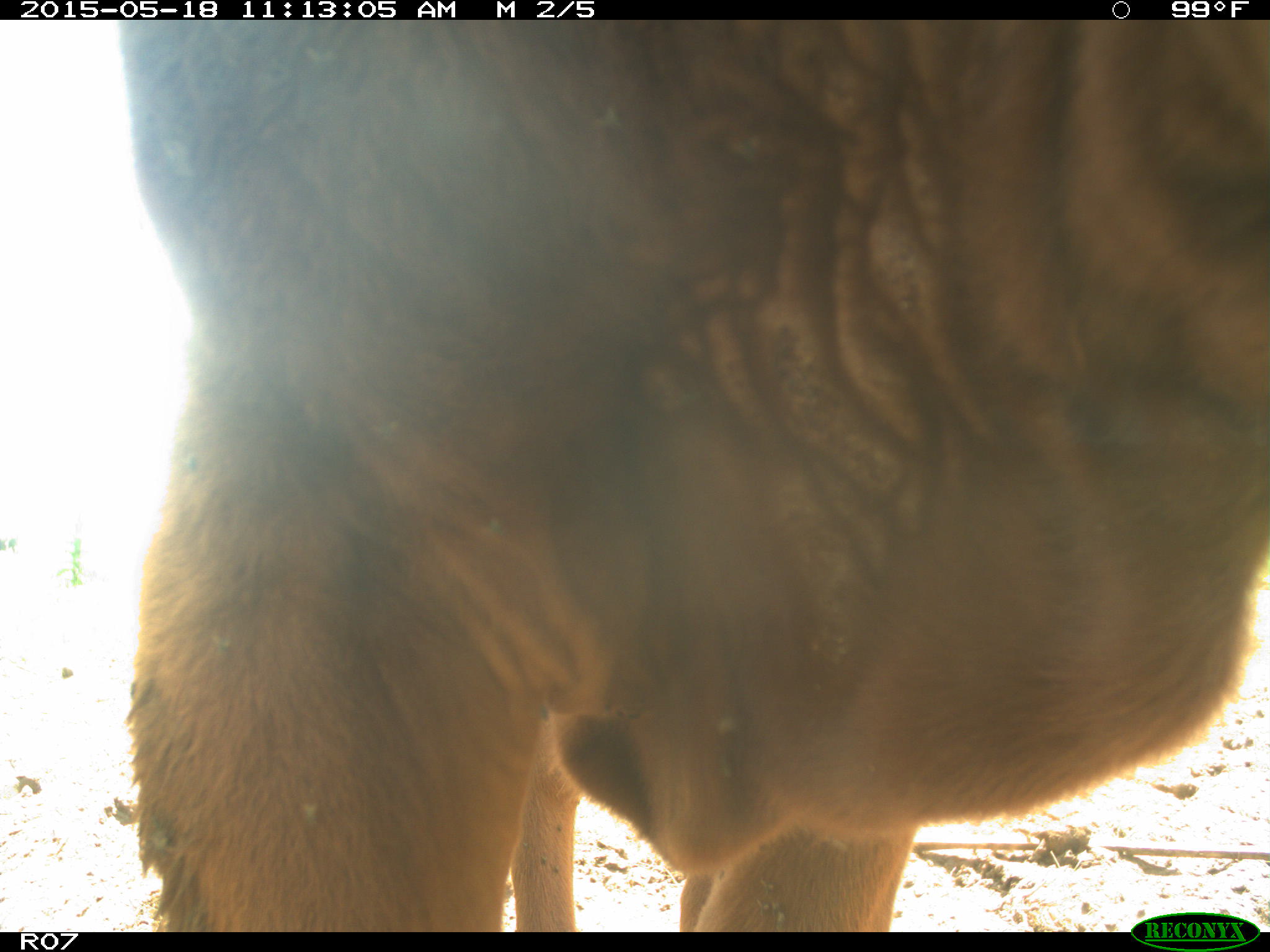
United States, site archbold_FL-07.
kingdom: Animalia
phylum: Chordata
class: Mammalia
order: Artiodactyla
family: Bovidae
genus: Bos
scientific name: Bos taurus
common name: domestic cow